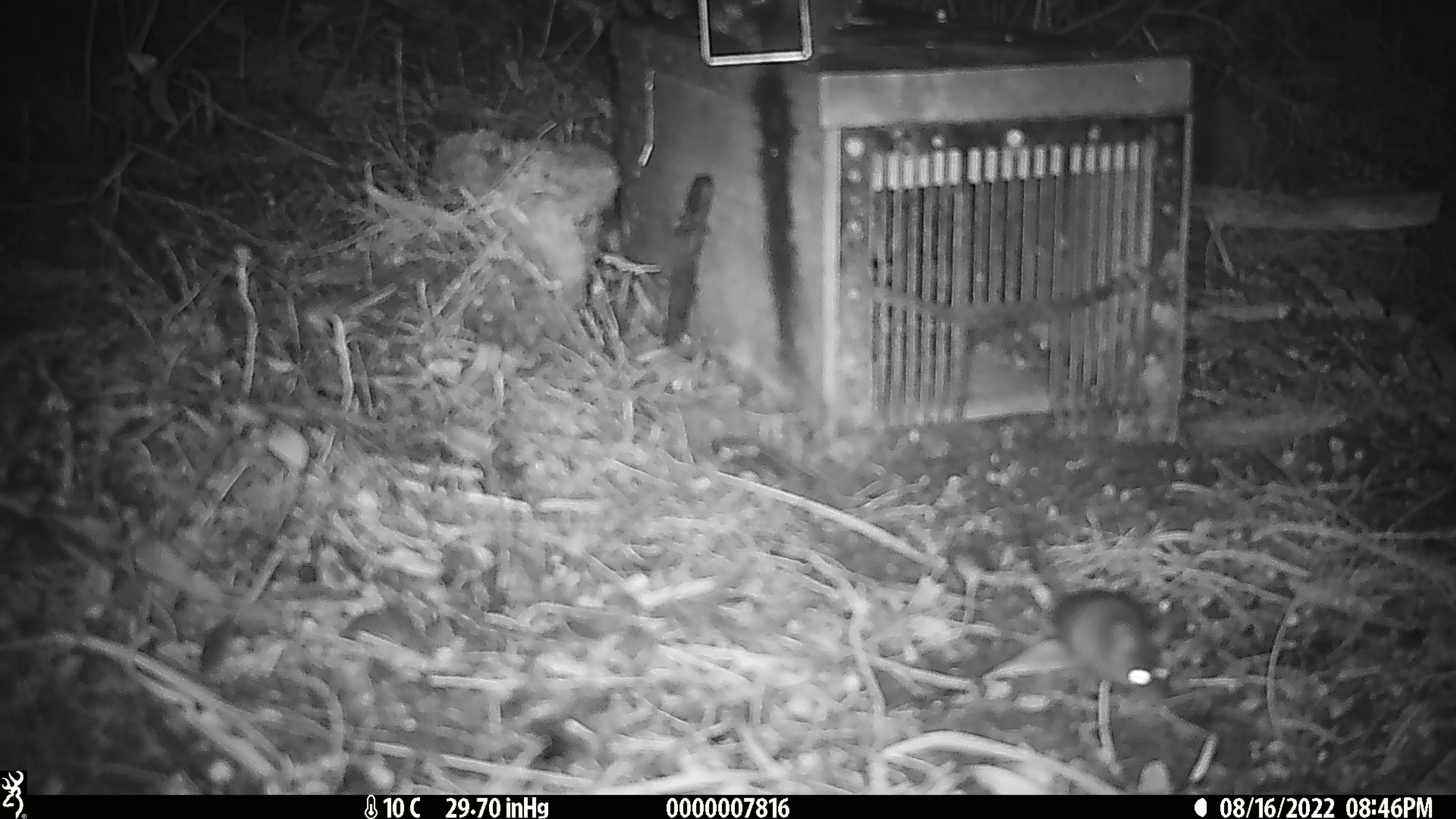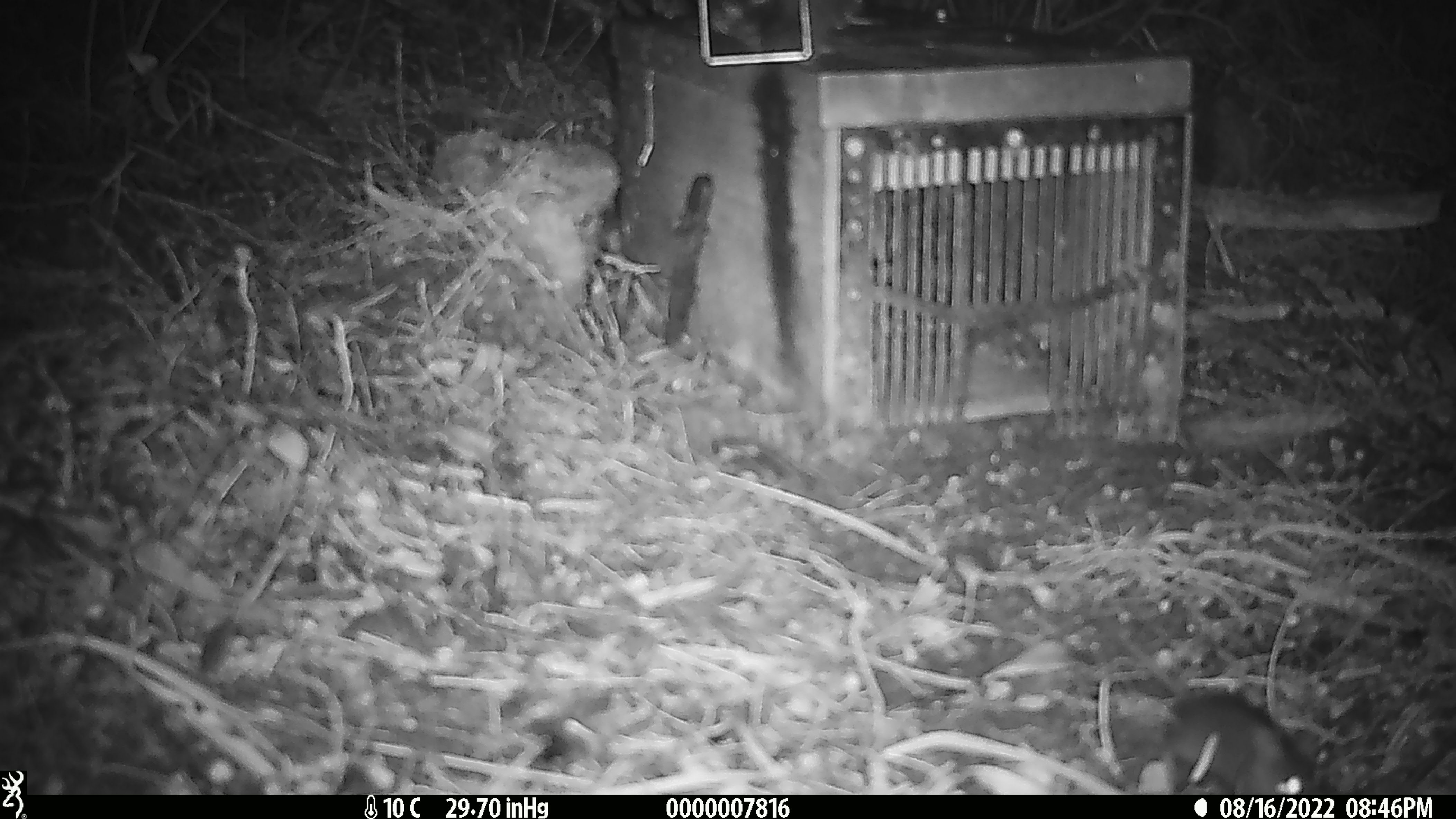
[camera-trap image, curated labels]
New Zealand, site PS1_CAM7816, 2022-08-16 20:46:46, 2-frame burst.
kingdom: Animalia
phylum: Chordata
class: Mammalia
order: Rodentia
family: Muridae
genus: Mus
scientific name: Mus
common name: mouse